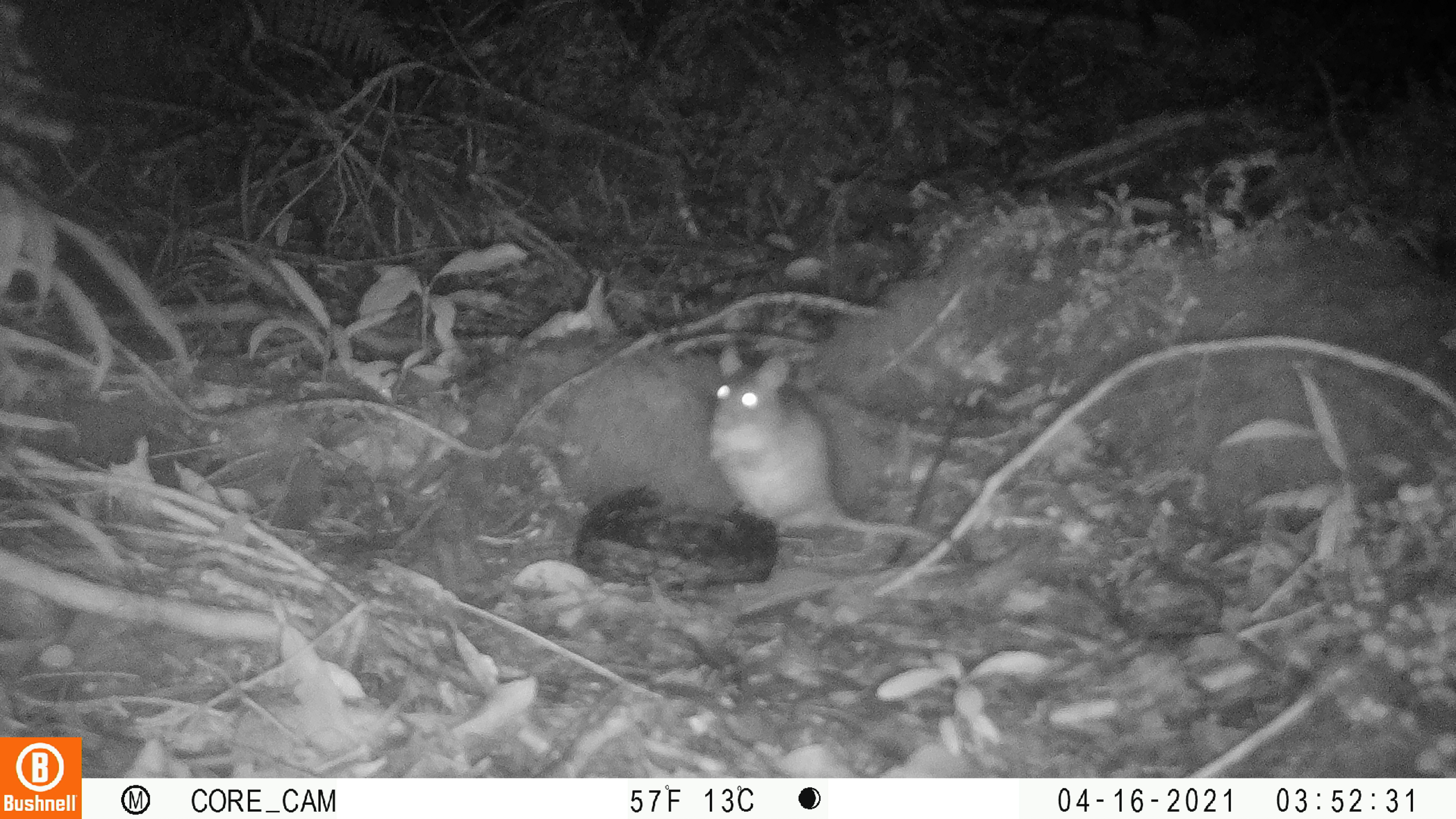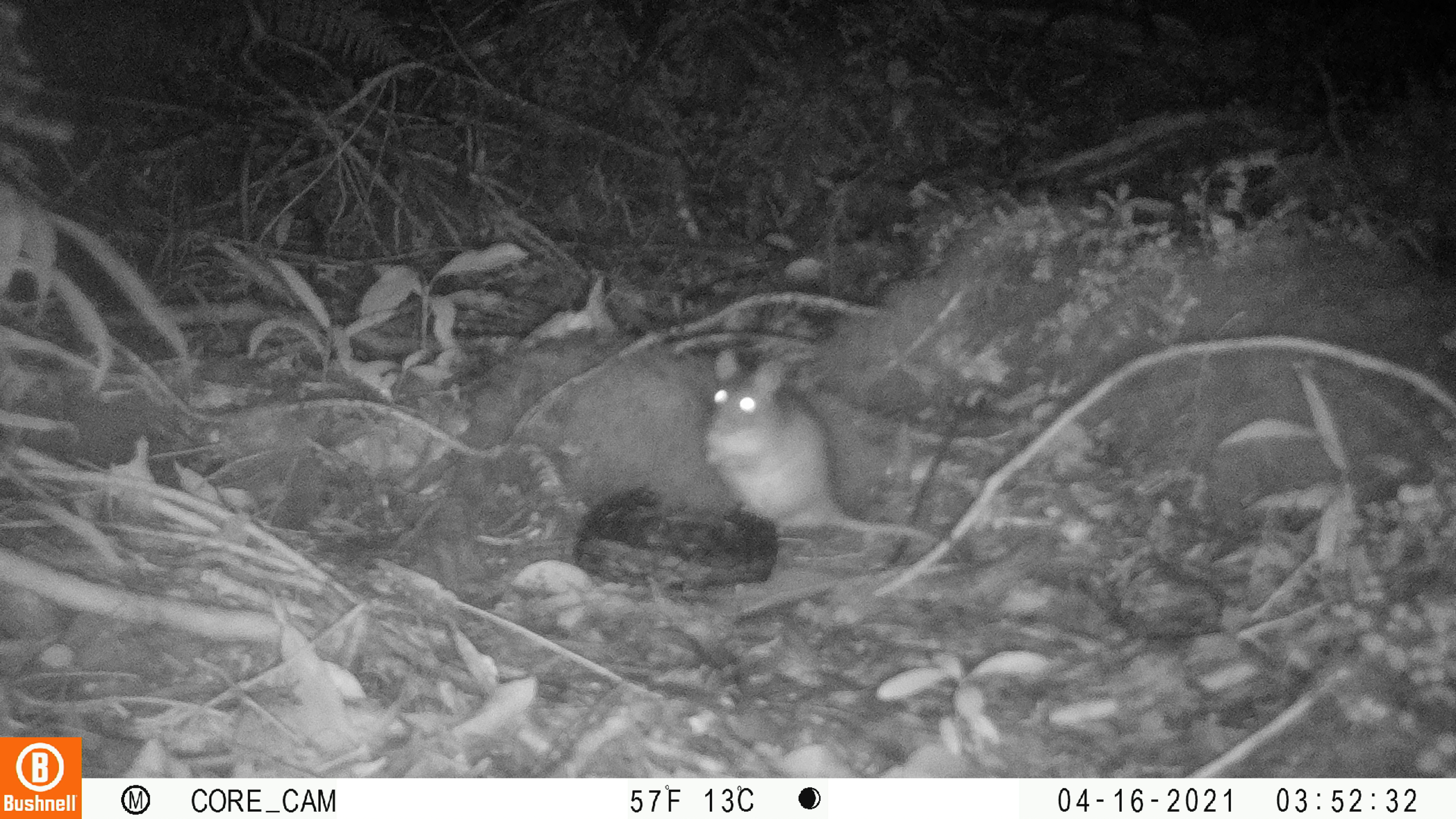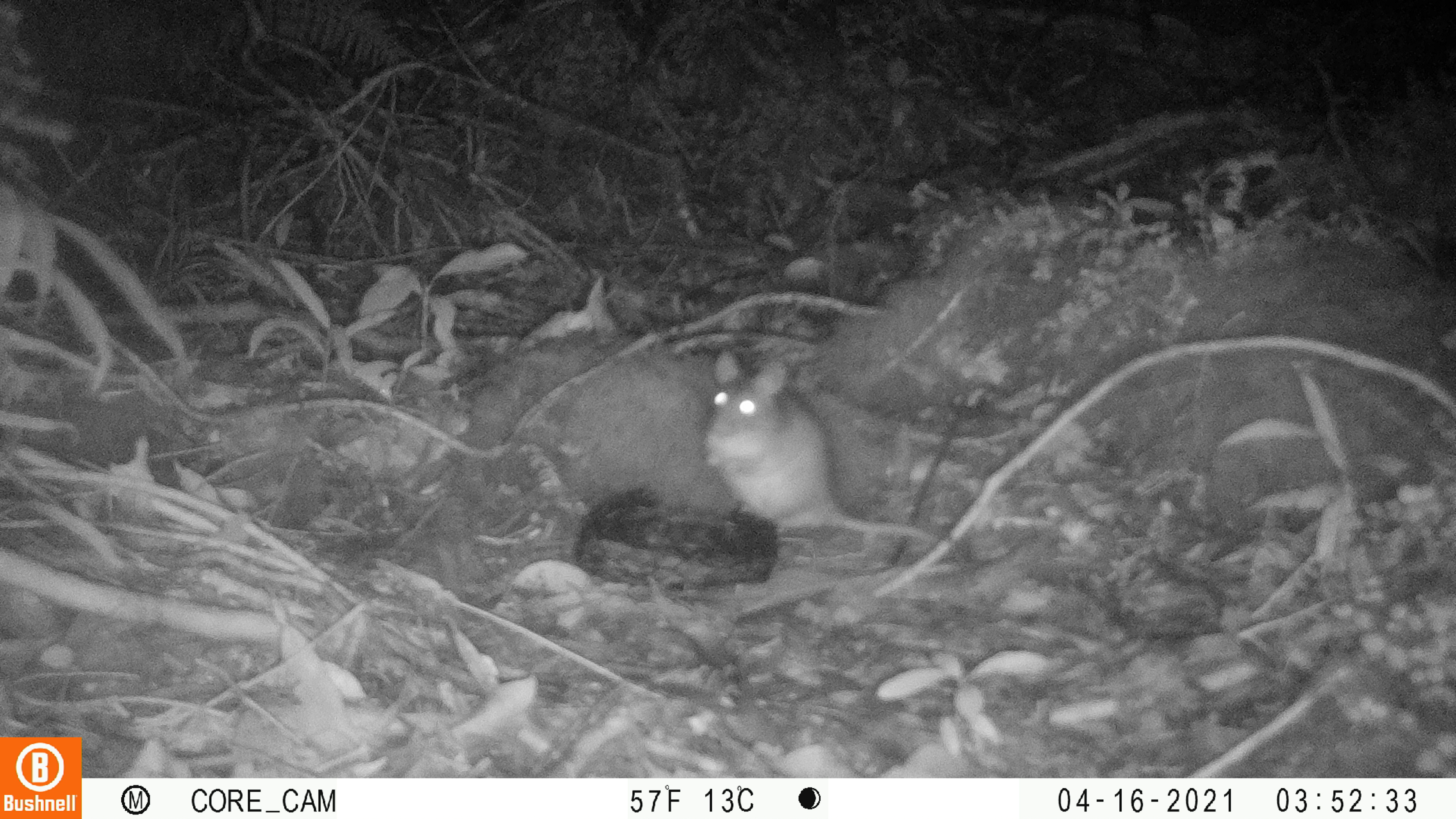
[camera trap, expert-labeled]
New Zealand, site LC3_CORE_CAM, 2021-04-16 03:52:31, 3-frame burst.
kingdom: Animalia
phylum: Chordata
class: Mammalia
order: Rodentia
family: Muridae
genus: Rattus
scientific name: Rattus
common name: rat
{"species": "rat (Rattus)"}